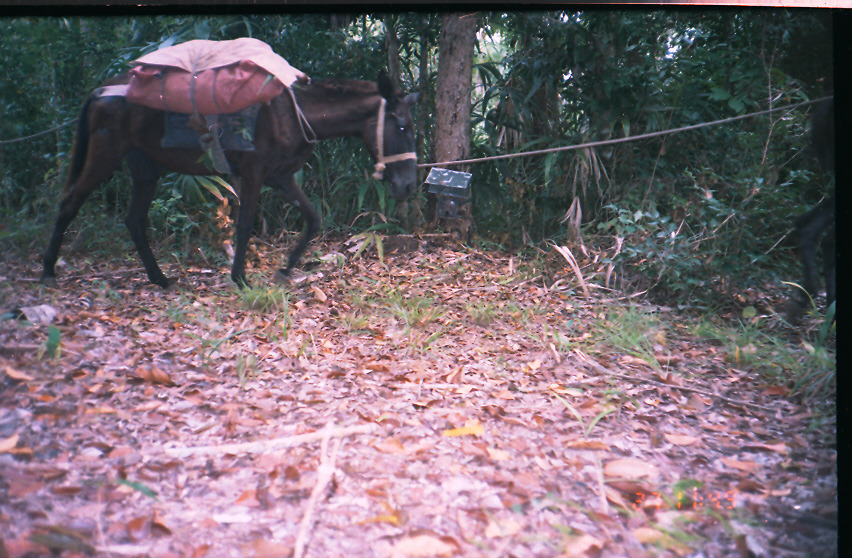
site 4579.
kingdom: Animalia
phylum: Chordata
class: Mammalia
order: Perissodactyla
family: Equidae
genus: Equus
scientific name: Equus ferus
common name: wild horse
Equus ferus (wild horse).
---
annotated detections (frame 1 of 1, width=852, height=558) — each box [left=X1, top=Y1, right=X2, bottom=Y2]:
equus ferus: [left=36, top=62, right=418, bottom=292]; [left=787, top=95, right=836, bottom=325]